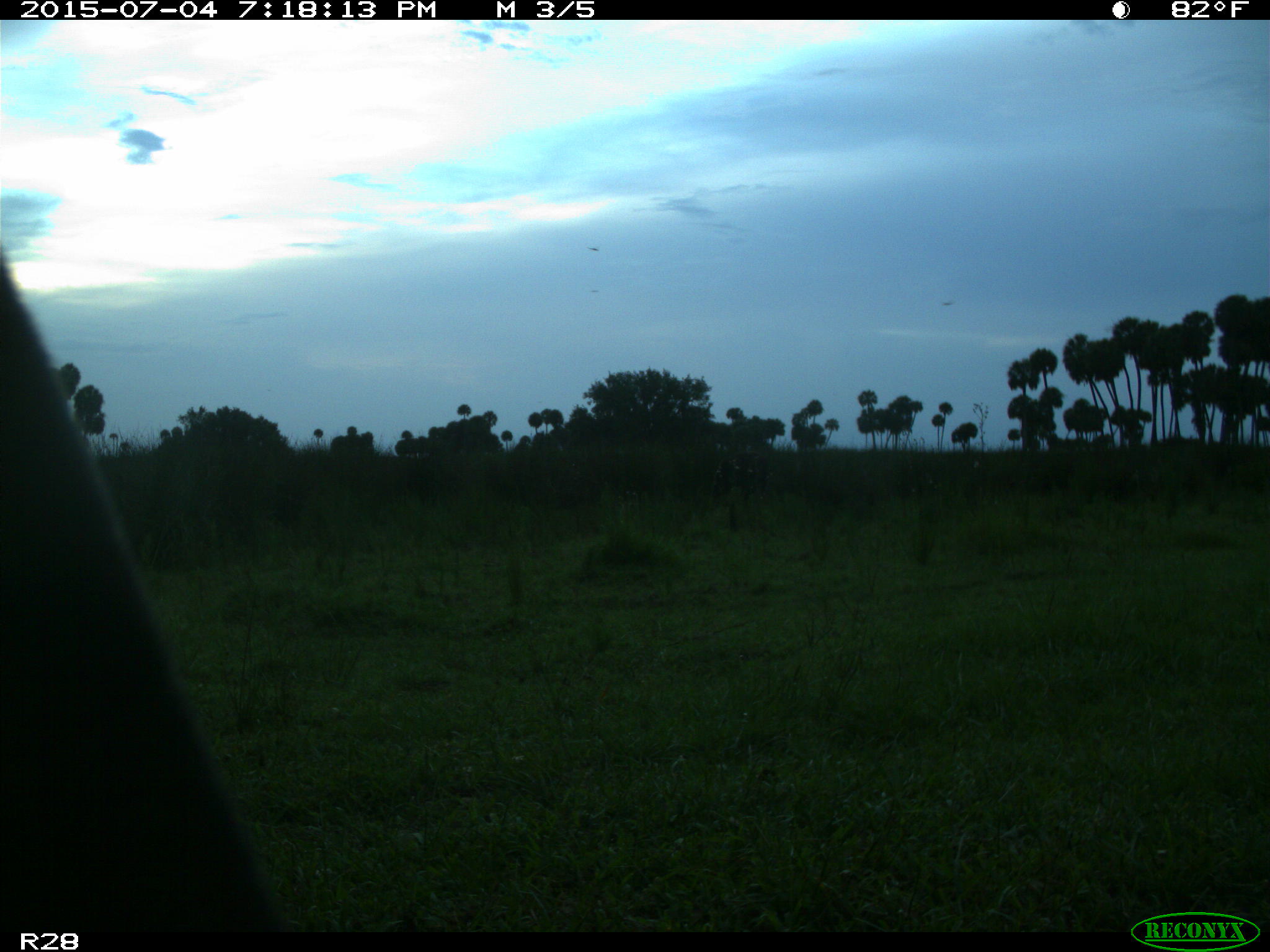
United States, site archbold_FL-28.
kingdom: Animalia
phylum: Chordata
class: Mammalia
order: Artiodactyla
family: Bovidae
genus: Bos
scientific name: Bos taurus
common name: domestic cow